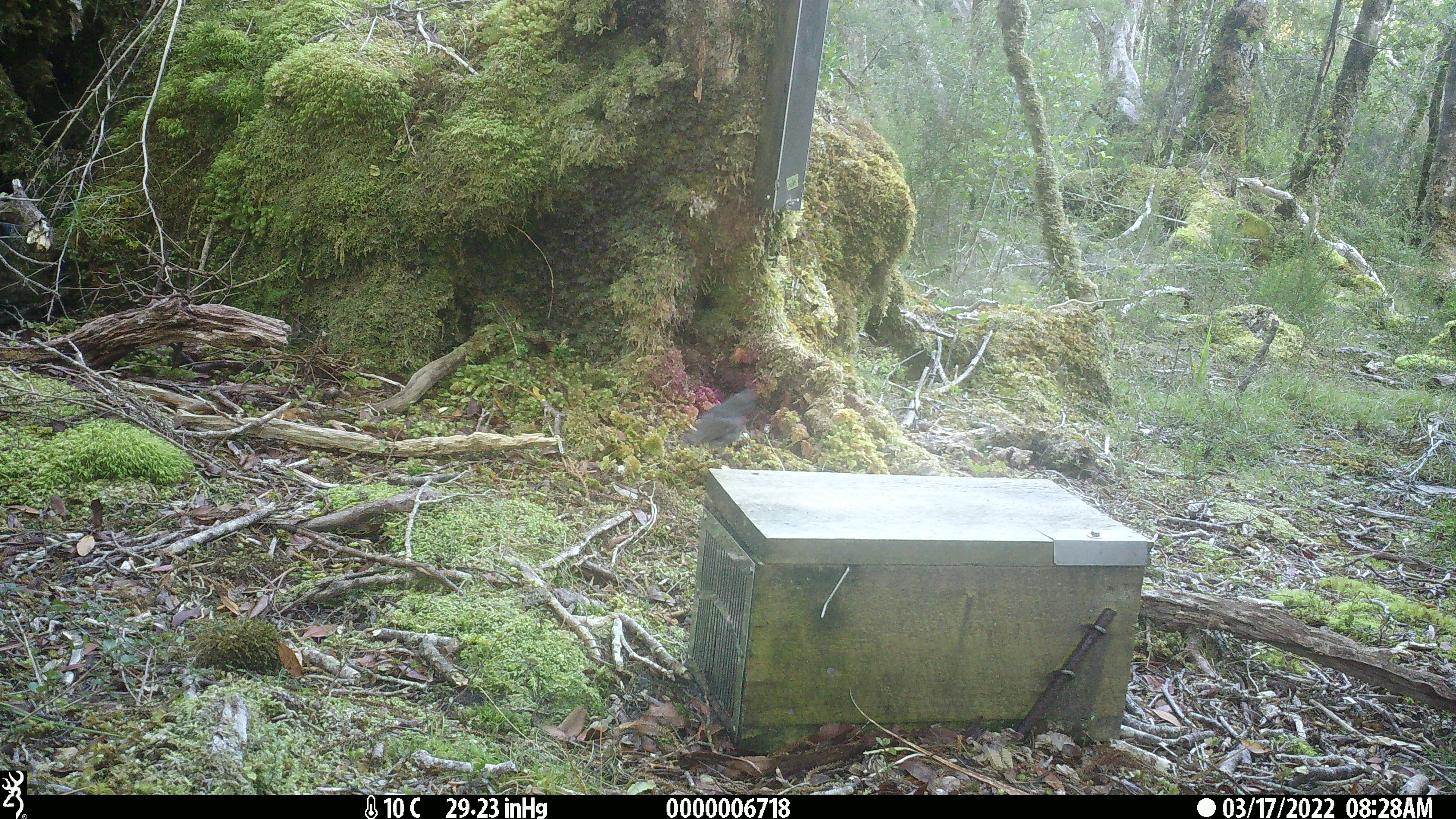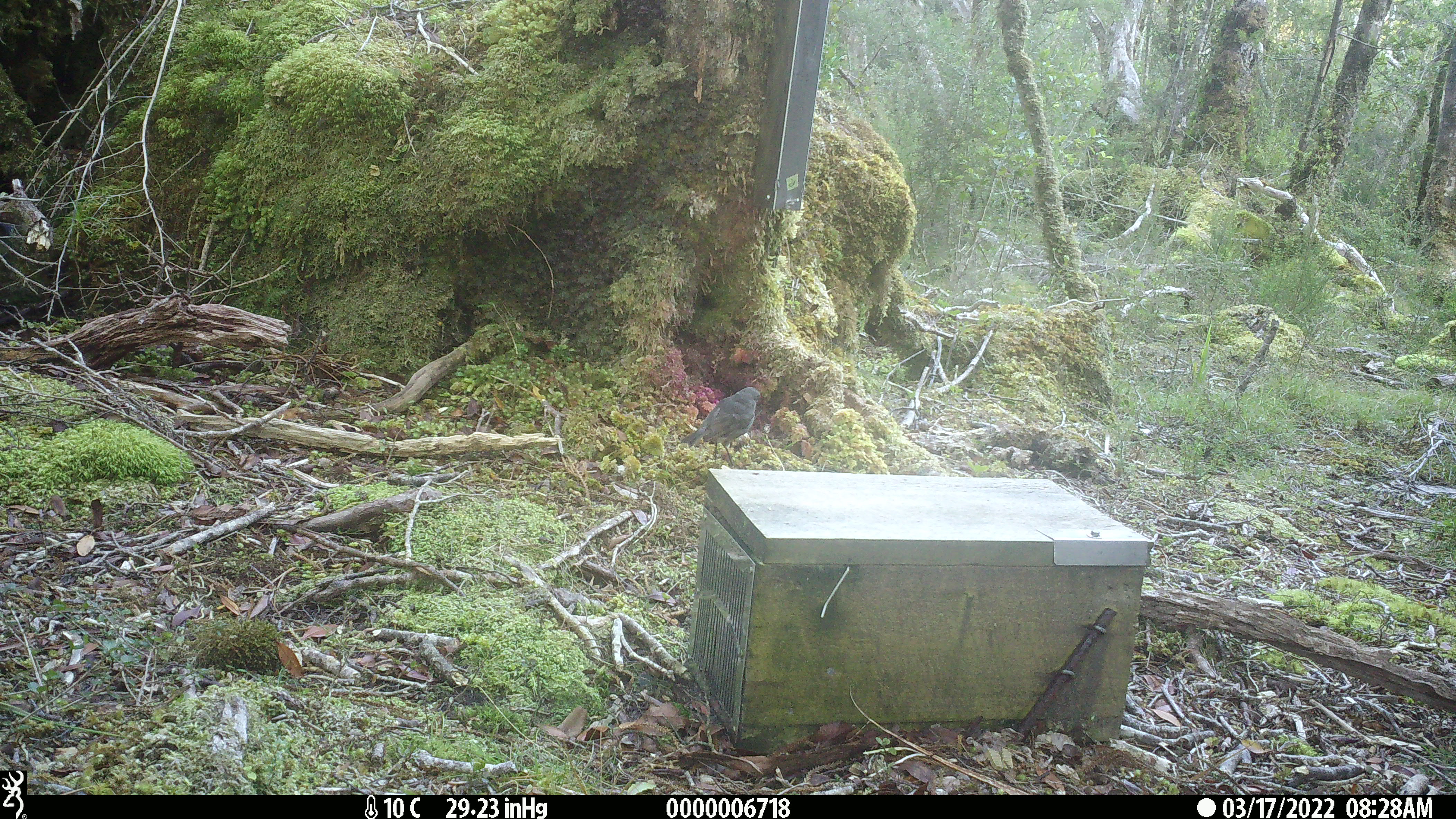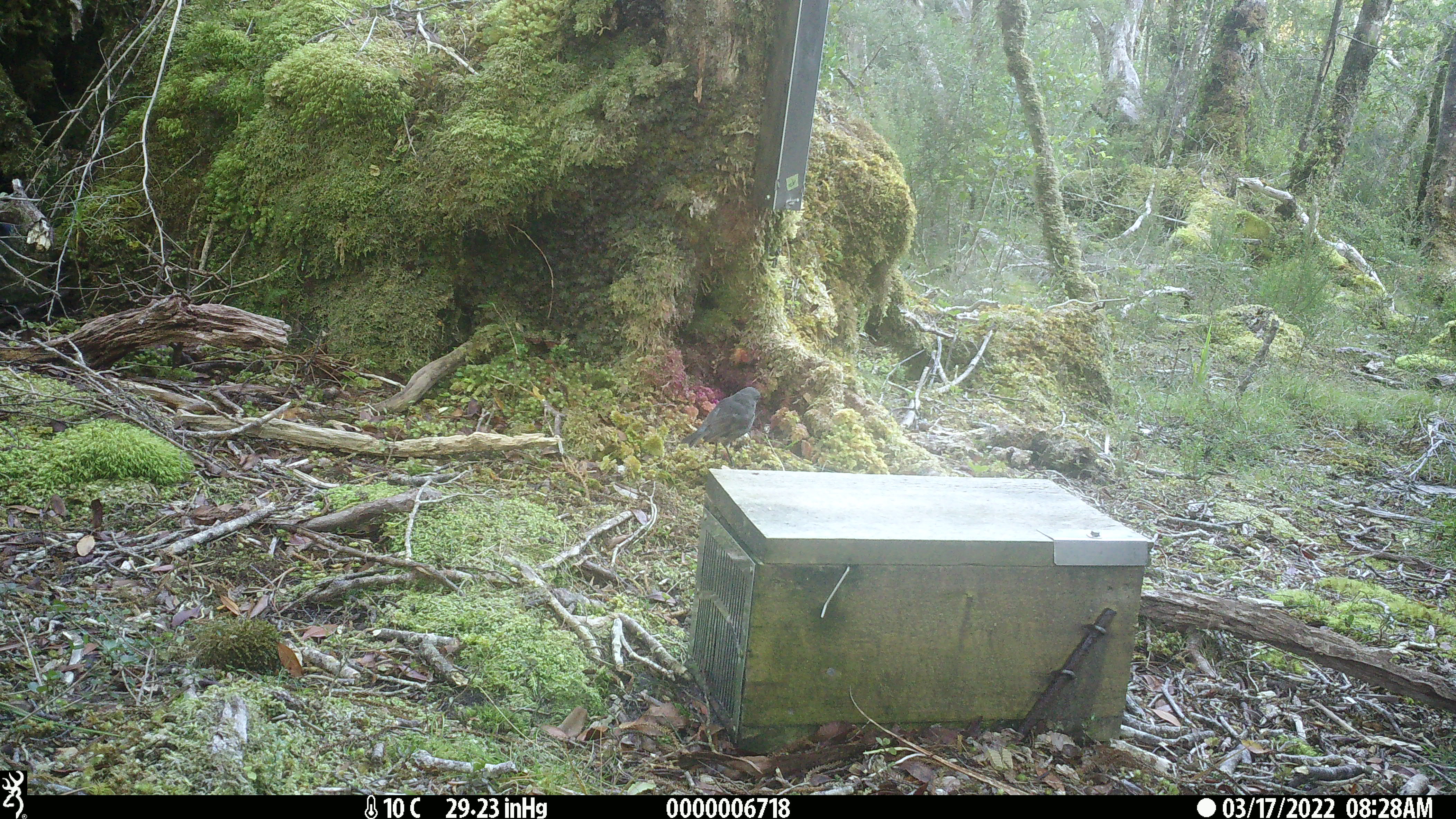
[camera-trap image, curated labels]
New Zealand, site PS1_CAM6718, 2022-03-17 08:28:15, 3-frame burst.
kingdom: Animalia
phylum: Chordata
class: Aves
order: Passeriformes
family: Petroicidae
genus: Petroica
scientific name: Petroica australis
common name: new zealand robin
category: robin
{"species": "robin (new zealand robin) (Petroica australis)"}